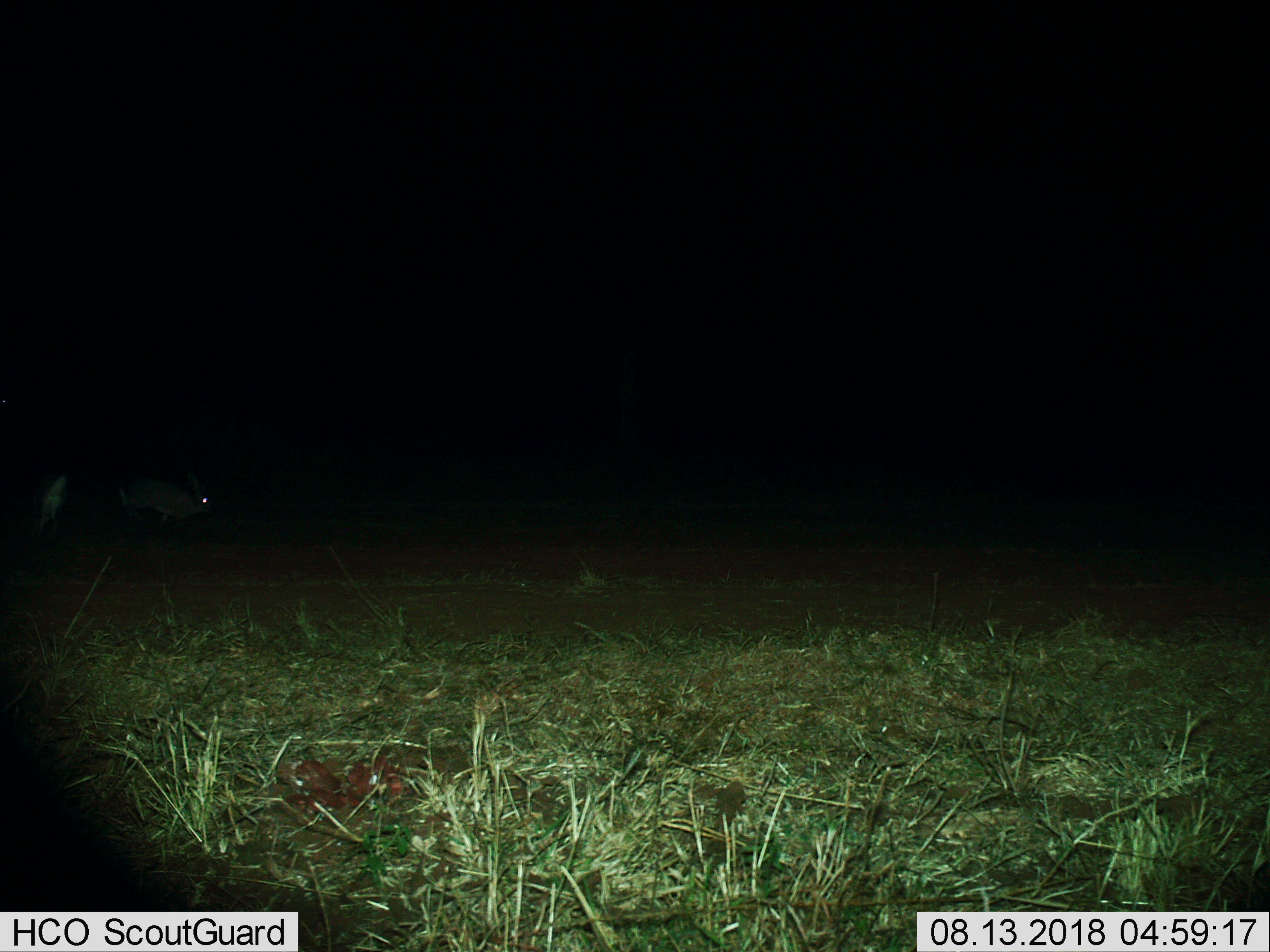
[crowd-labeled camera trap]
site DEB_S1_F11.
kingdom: Animalia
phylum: Chordata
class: Mammalia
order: Lagomorpha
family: Leporidae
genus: Lepus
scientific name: Lepus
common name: hare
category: hareunknown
Hareunknown (hare) (Lepus), count 1. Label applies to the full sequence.